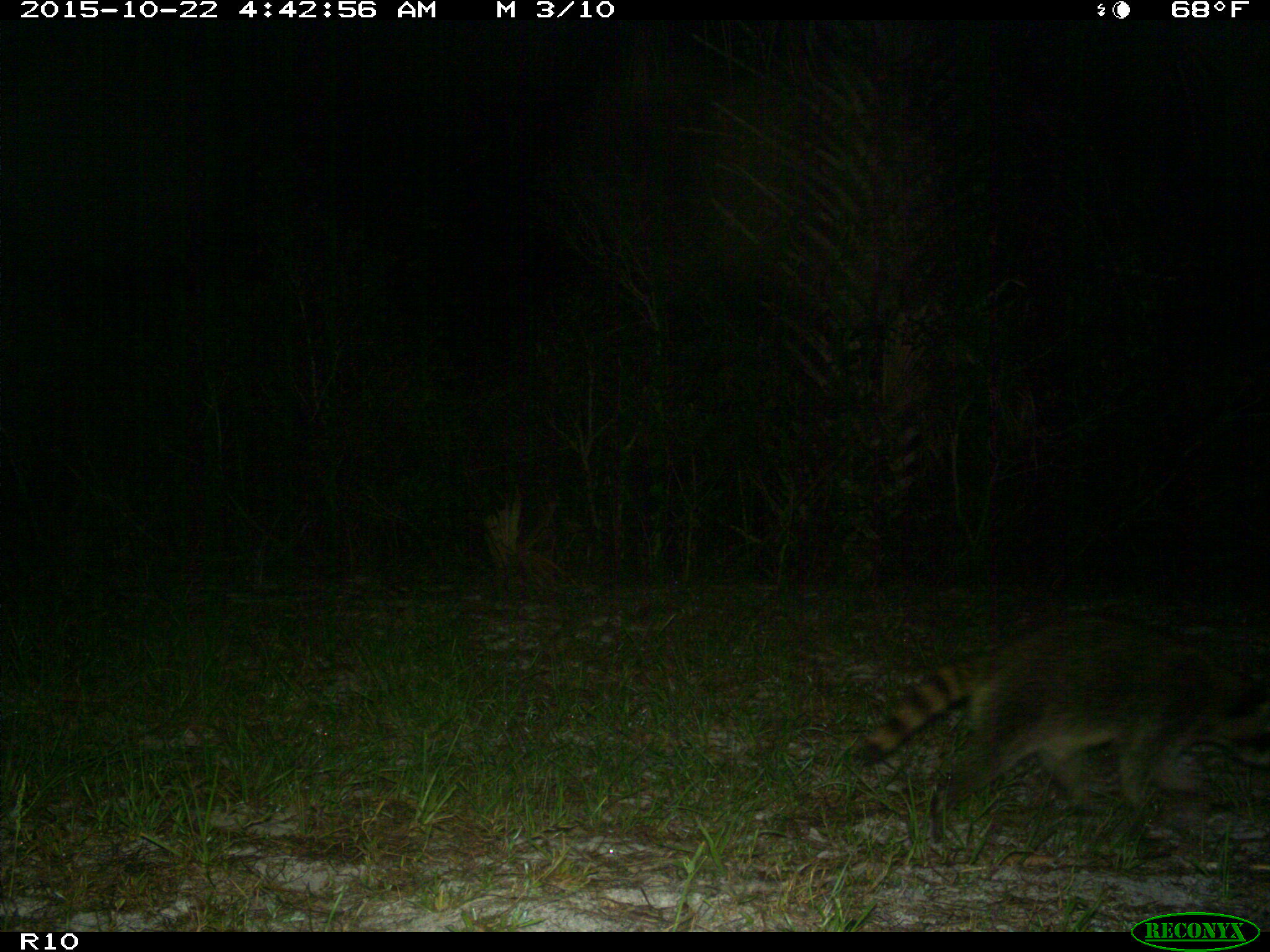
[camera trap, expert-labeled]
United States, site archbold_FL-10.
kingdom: Animalia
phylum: Chordata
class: Mammalia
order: Carnivora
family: Procyonidae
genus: Procyon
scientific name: Procyon lotor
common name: common raccoon